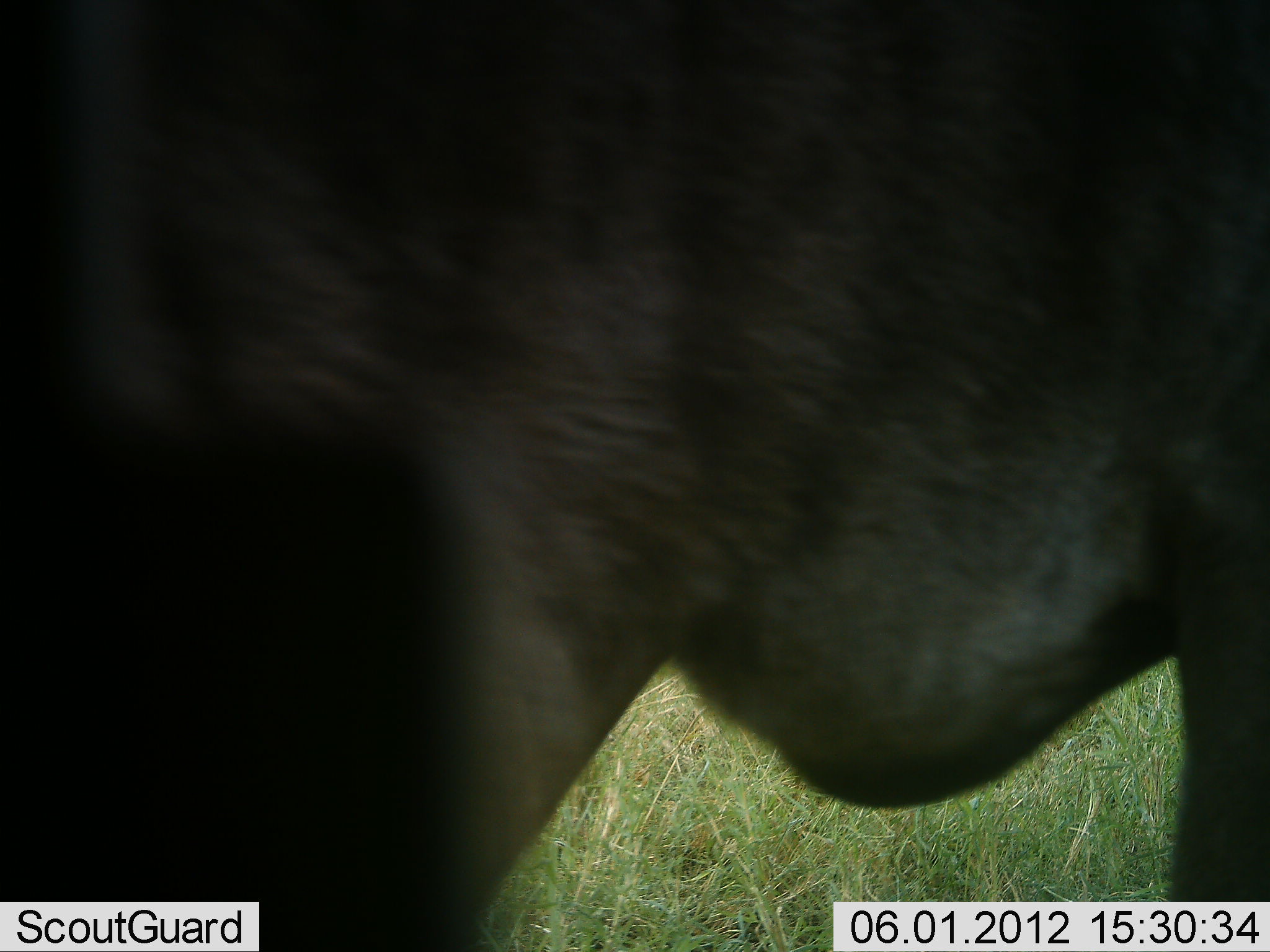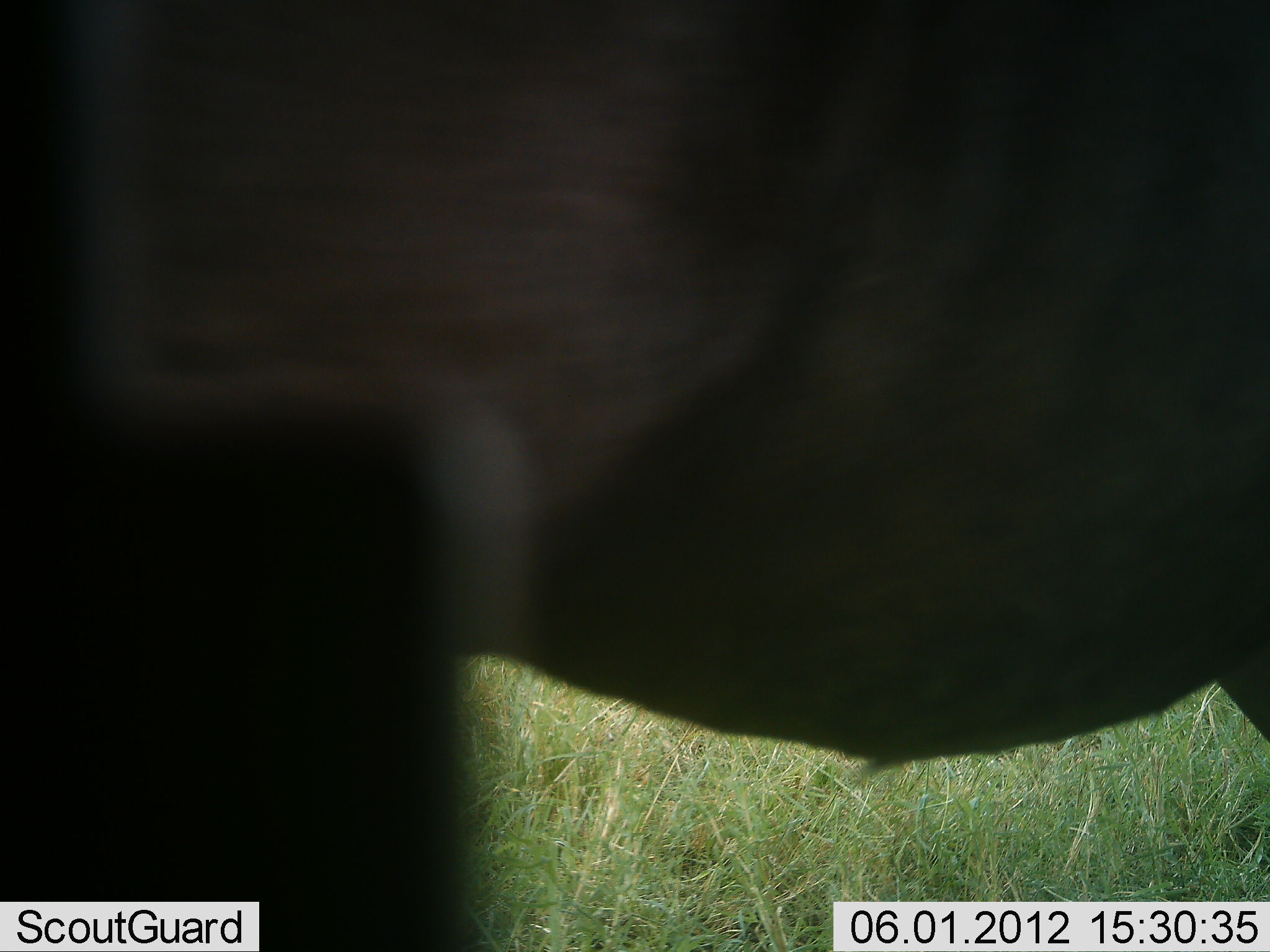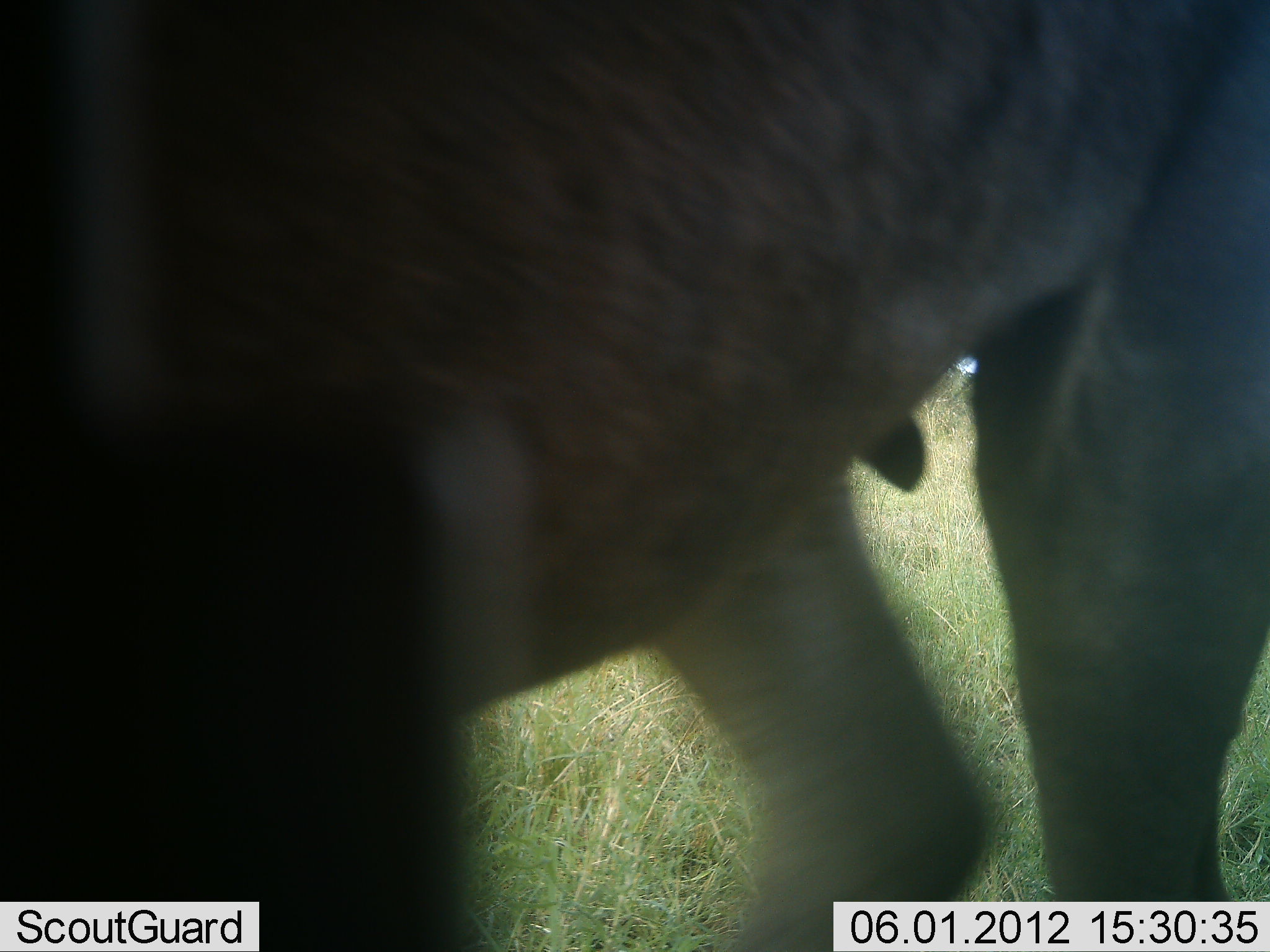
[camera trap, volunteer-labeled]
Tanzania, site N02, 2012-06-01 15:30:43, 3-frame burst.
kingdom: Animalia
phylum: Chordata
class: Mammalia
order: Artiodactyla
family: Bovidae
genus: Connochaetes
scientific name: Connochaetes taurinus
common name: blue wildebeest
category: wildebeest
Wildebeest (blue wildebeest) (Connochaetes taurinus), count 1. Behavior (volunteer vote fractions): standing 70%, resting 0%, moving 40%, interacting 0%. Young present (vote fraction): 0%. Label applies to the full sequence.